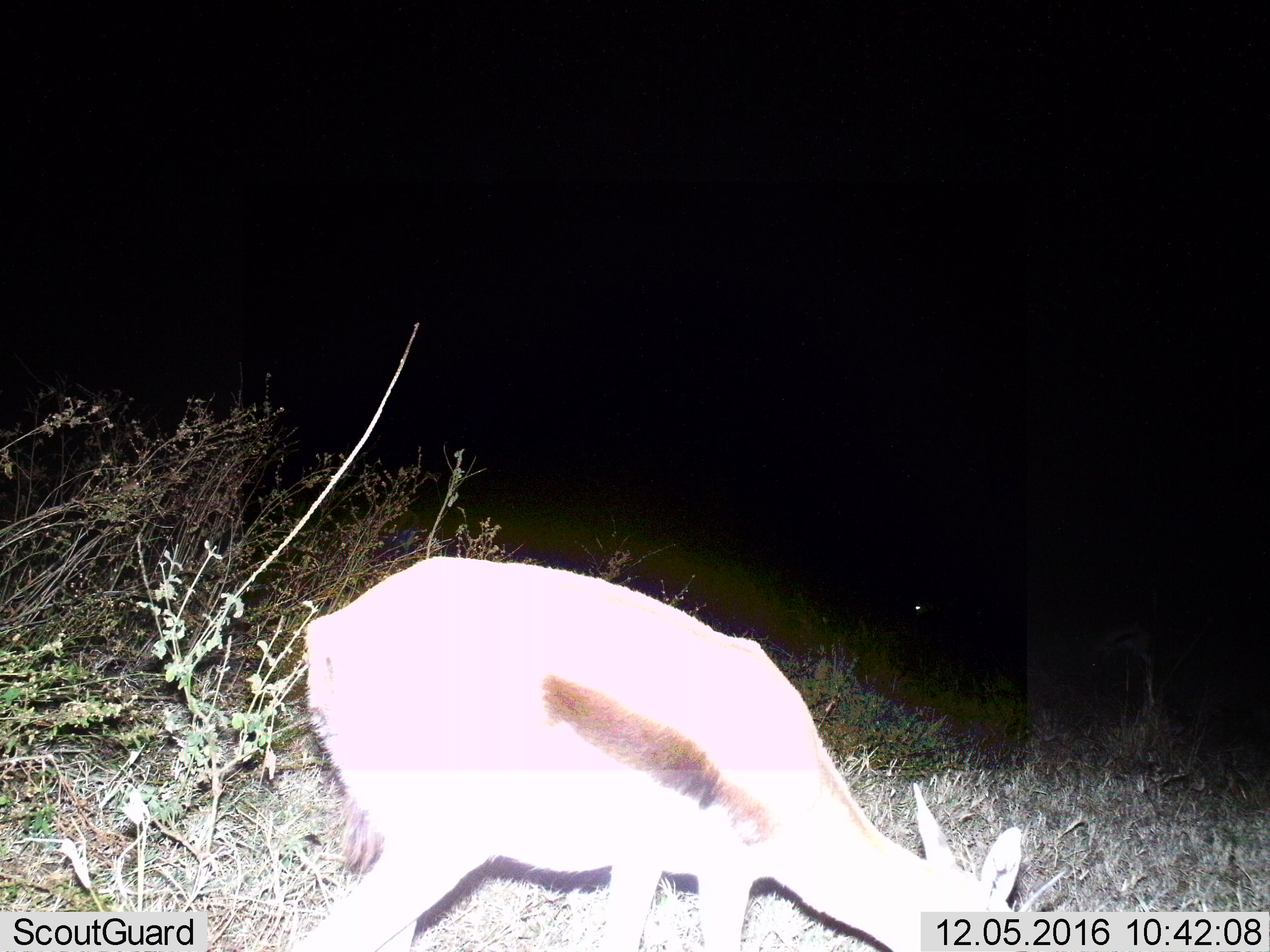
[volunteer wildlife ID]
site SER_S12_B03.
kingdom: Animalia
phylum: Chordata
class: Mammalia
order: Artiodactyla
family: Bovidae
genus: Eudorcas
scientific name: Eudorcas thomsonii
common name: thomson's gazelle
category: gazellethomsons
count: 1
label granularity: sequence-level